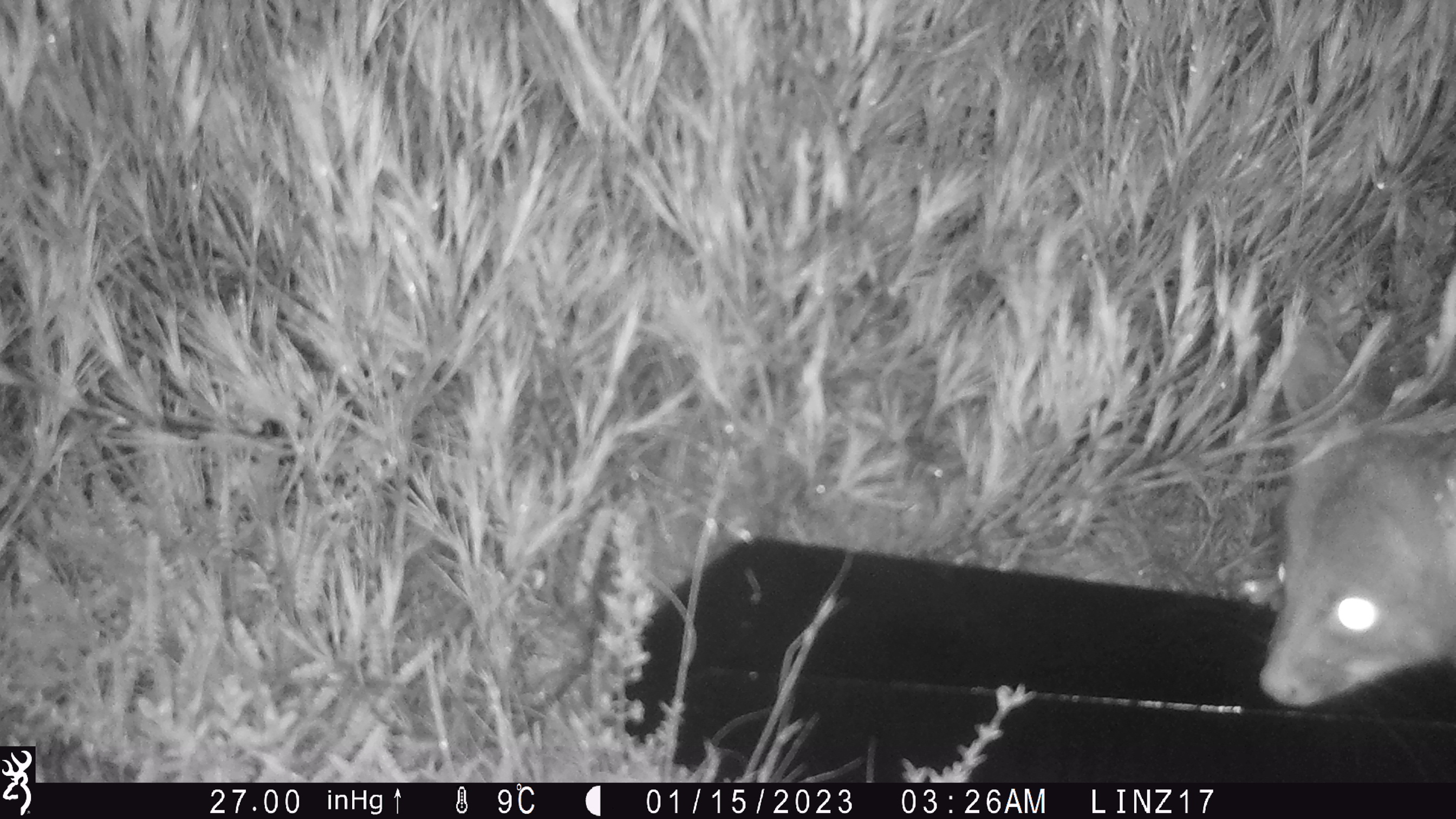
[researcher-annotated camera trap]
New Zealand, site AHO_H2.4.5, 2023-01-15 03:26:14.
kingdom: Animalia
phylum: Chordata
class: Mammalia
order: Carnivora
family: Mustelidae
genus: Mustela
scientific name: Mustela erminea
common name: stoat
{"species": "stoat (Mustela erminea)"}